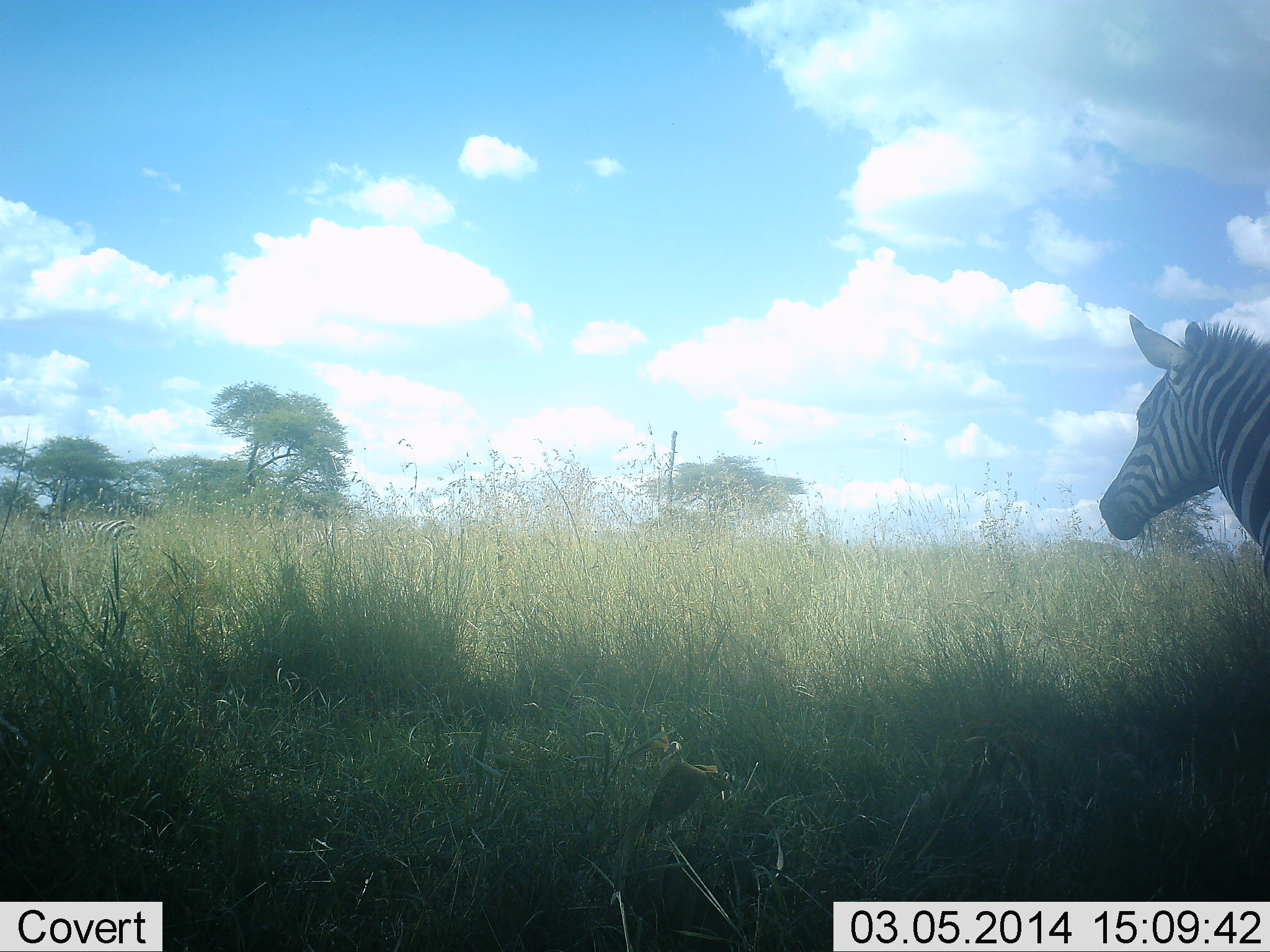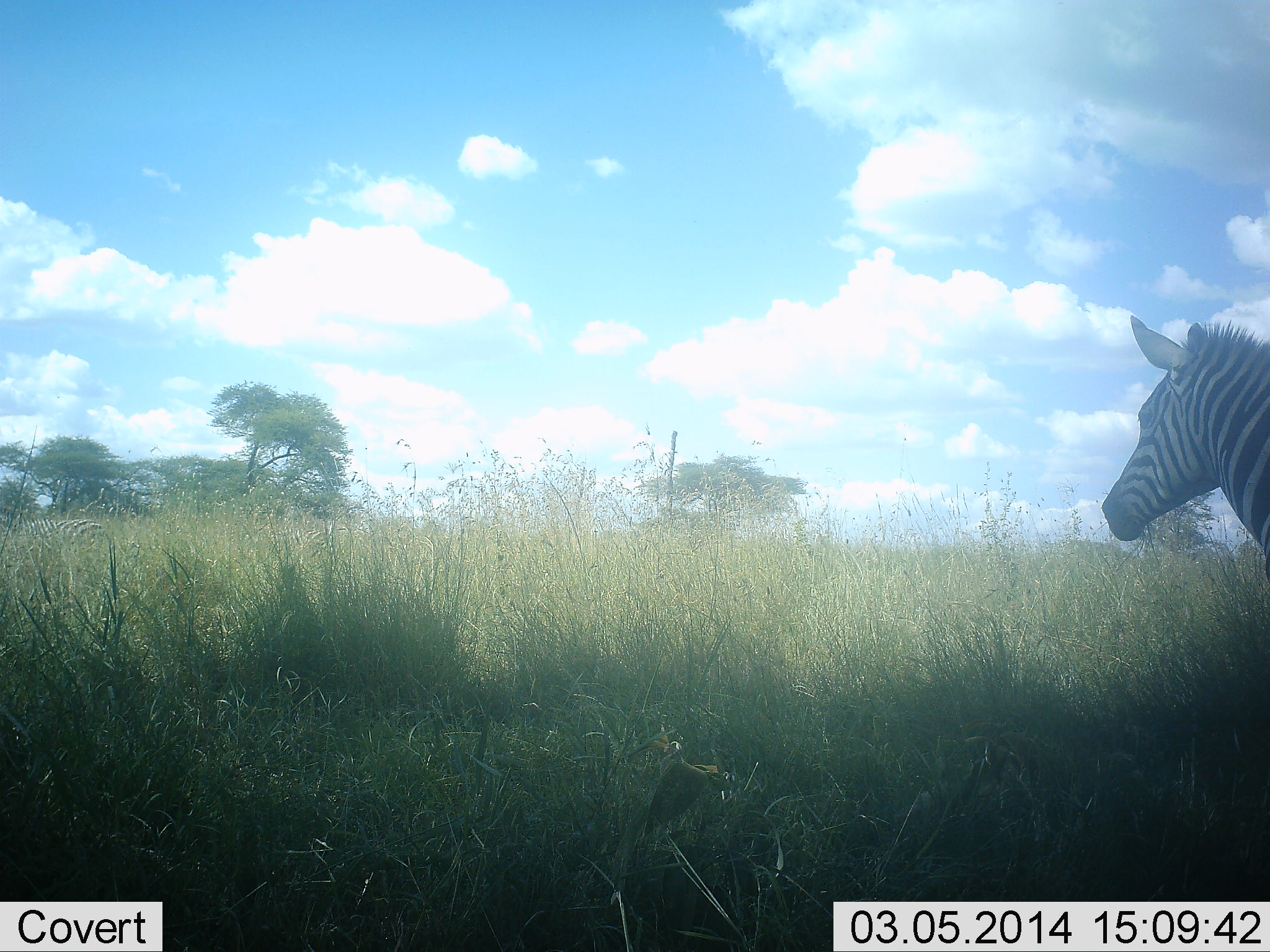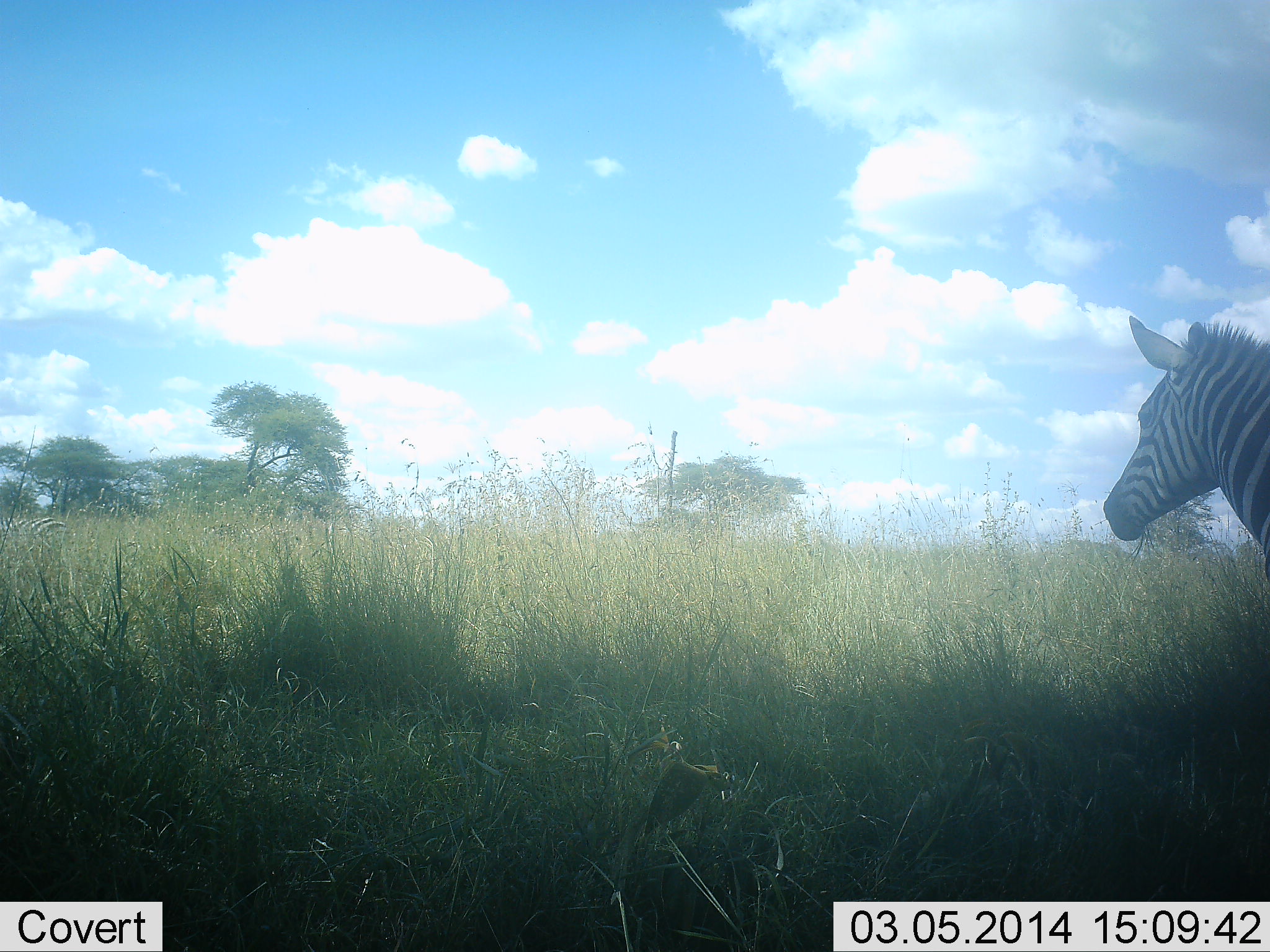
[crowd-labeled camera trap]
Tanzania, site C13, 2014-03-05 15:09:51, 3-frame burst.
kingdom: Animalia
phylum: Chordata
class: Mammalia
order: Perissodactyla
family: Equidae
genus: Equus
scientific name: Equus quagga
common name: plains zebra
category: zebra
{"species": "zebra (plains zebra) (Equus quagga)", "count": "2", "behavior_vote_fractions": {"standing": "100%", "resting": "0%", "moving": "50%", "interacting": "0%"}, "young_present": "10%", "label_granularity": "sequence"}